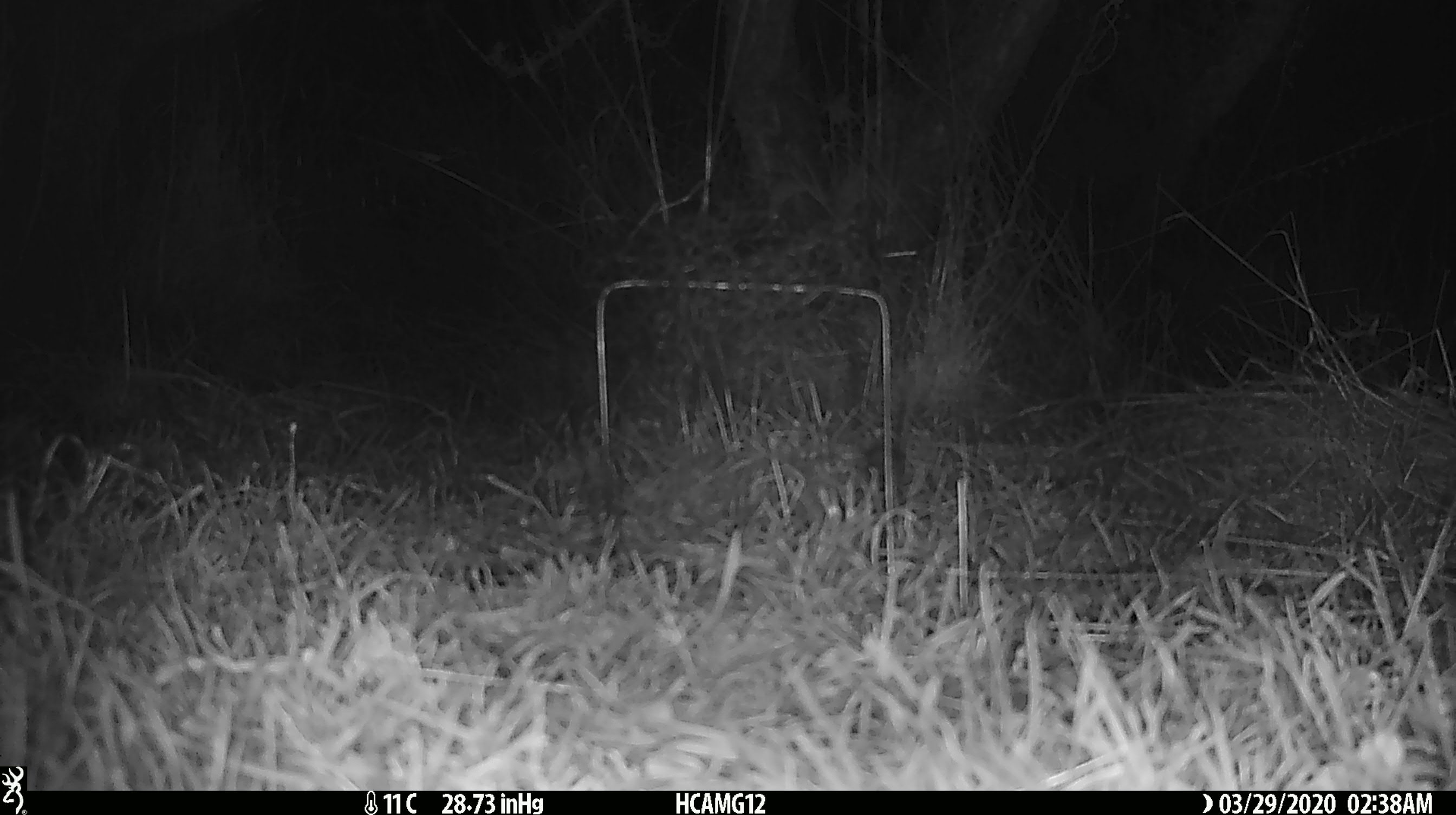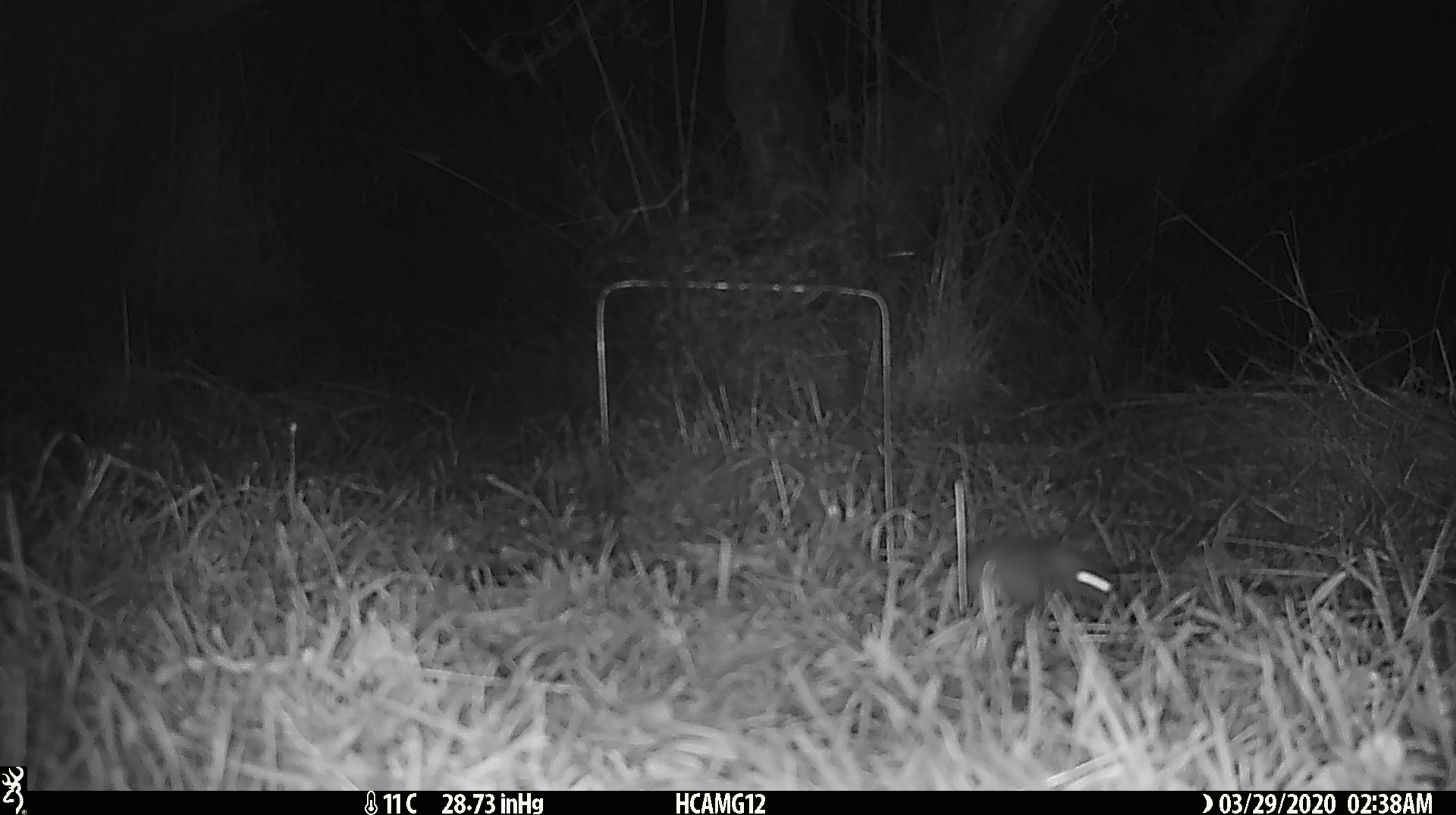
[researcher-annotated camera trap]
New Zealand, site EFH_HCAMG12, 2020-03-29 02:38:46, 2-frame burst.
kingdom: Animalia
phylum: Chordata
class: Mammalia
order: Rodentia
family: Muridae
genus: Mus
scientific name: Mus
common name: mouse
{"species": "mouse (Mus)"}